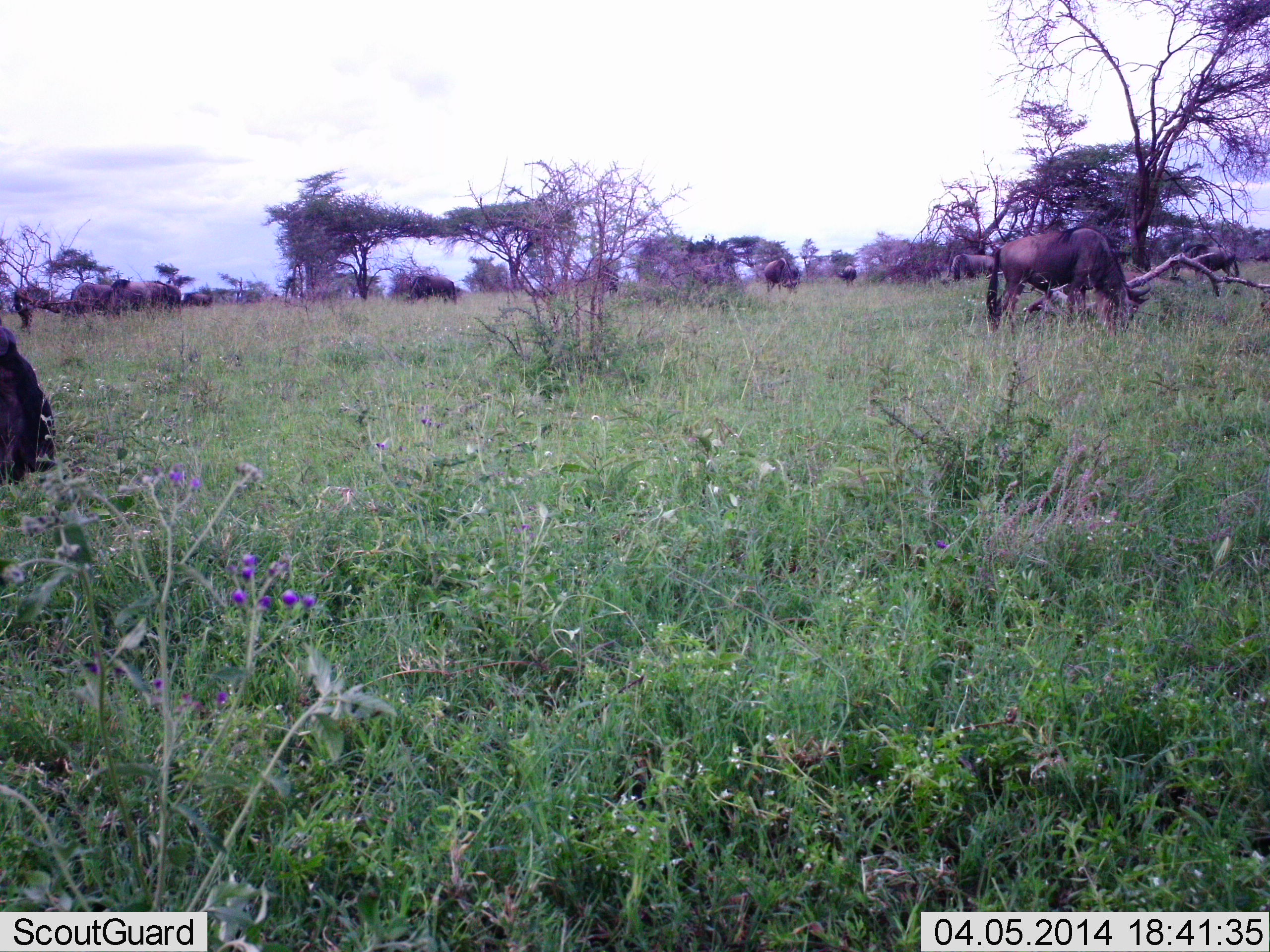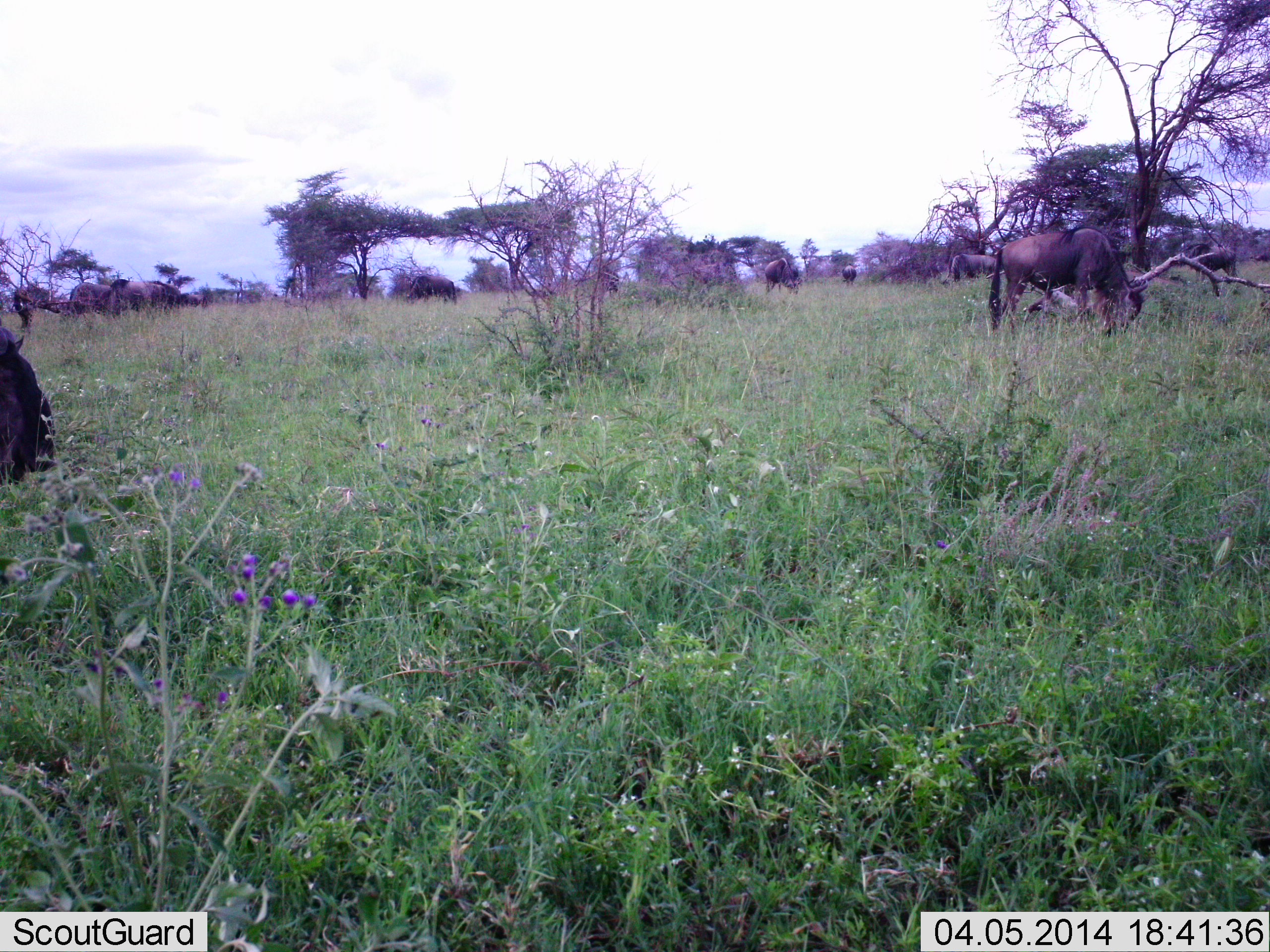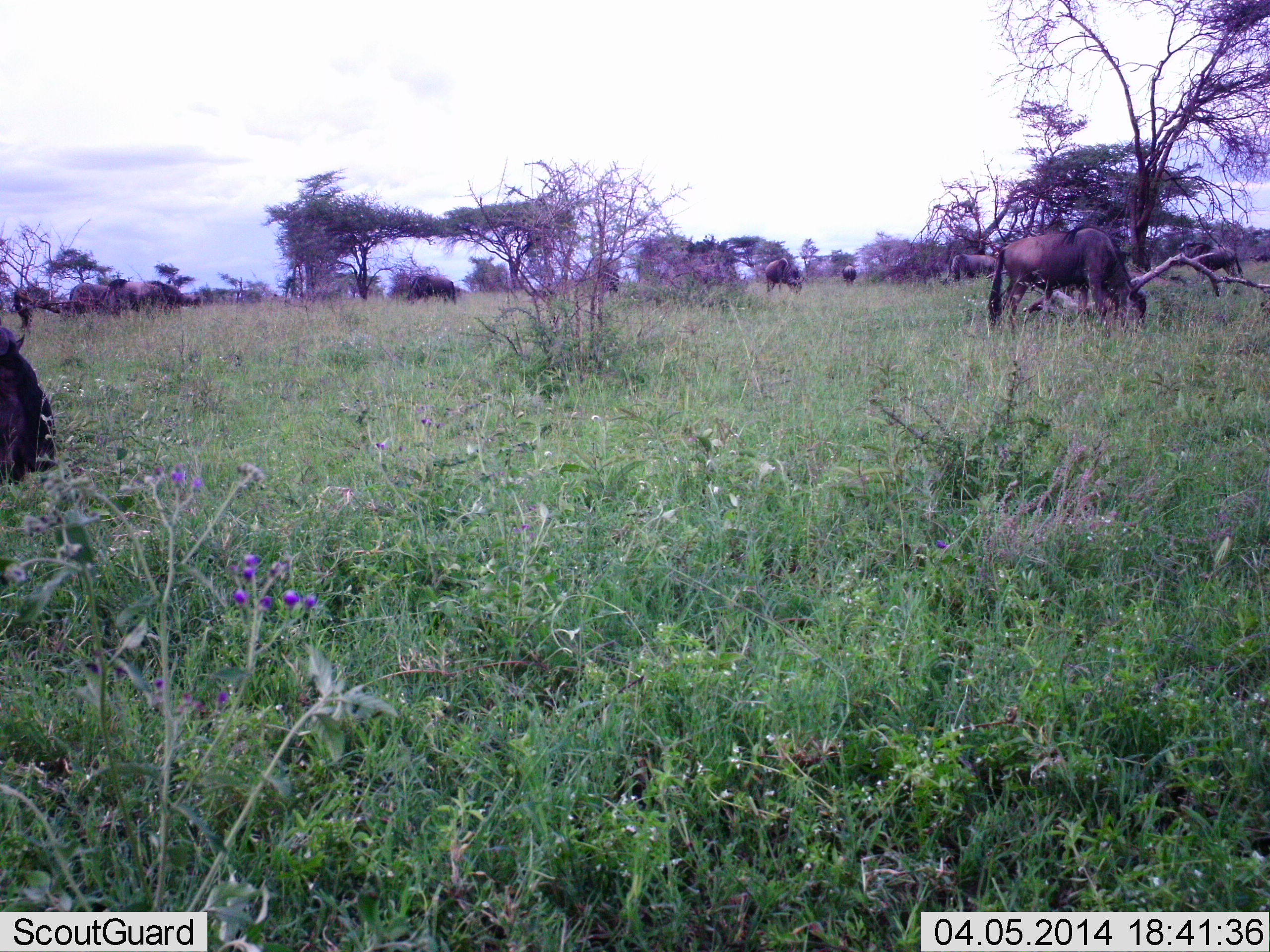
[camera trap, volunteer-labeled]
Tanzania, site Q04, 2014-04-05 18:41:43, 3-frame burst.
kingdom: Animalia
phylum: Chordata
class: Mammalia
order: Artiodactyla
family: Bovidae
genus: Connochaetes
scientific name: Connochaetes taurinus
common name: blue wildebeest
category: wildebeest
Wildebeest (blue wildebeest) (Connochaetes taurinus), count 10. Behavior (volunteer vote fractions): standing 40%, resting 10%, moving 30%, interacting 0%. Young present (vote fraction): 0%. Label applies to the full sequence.